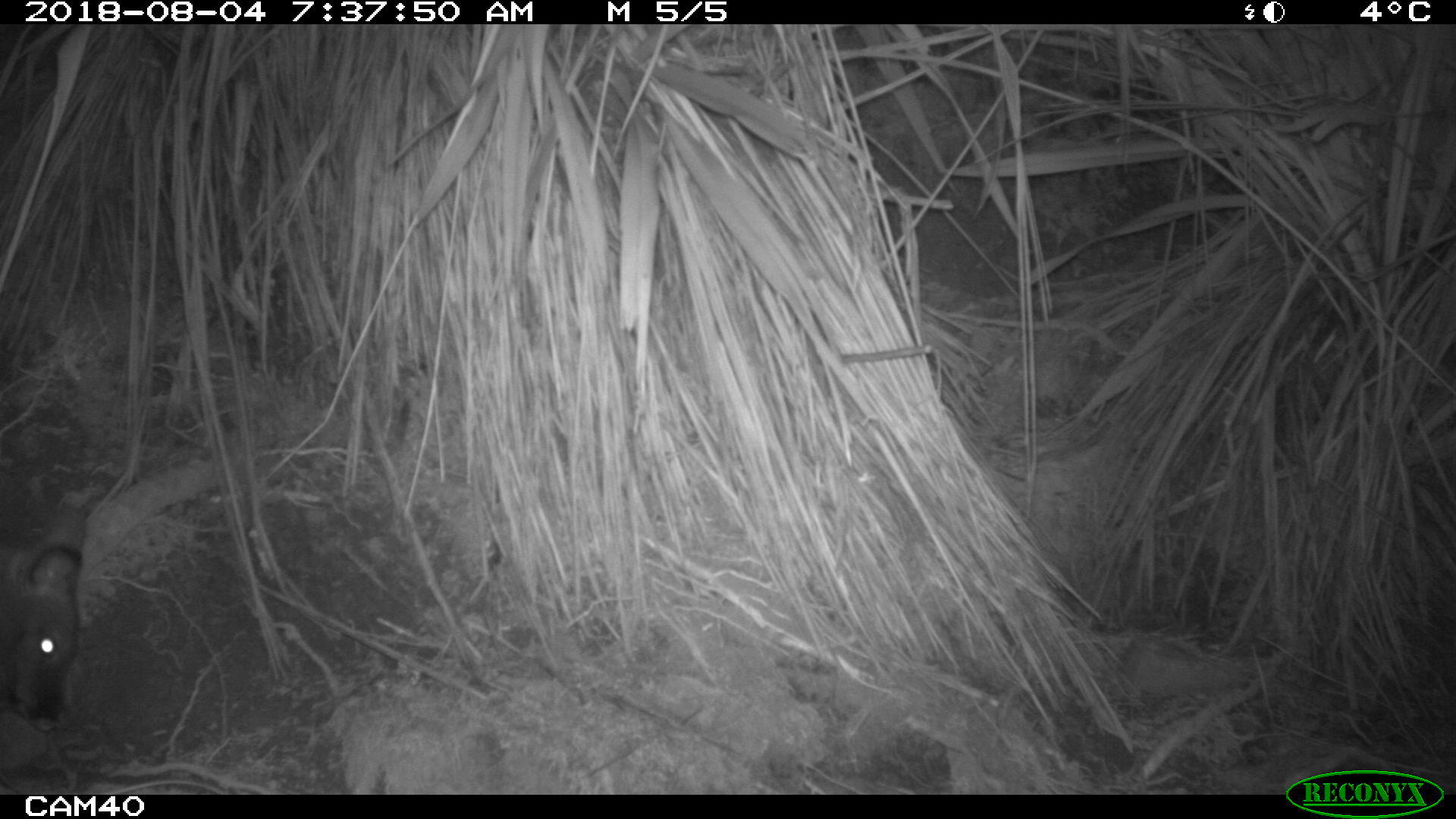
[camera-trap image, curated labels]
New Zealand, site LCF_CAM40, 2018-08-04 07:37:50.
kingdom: Animalia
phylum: Chordata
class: Mammalia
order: Diprotodontia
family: Macropodidae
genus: Notamacropus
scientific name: Notamacropus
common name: wallaby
Wallaby (Notamacropus).